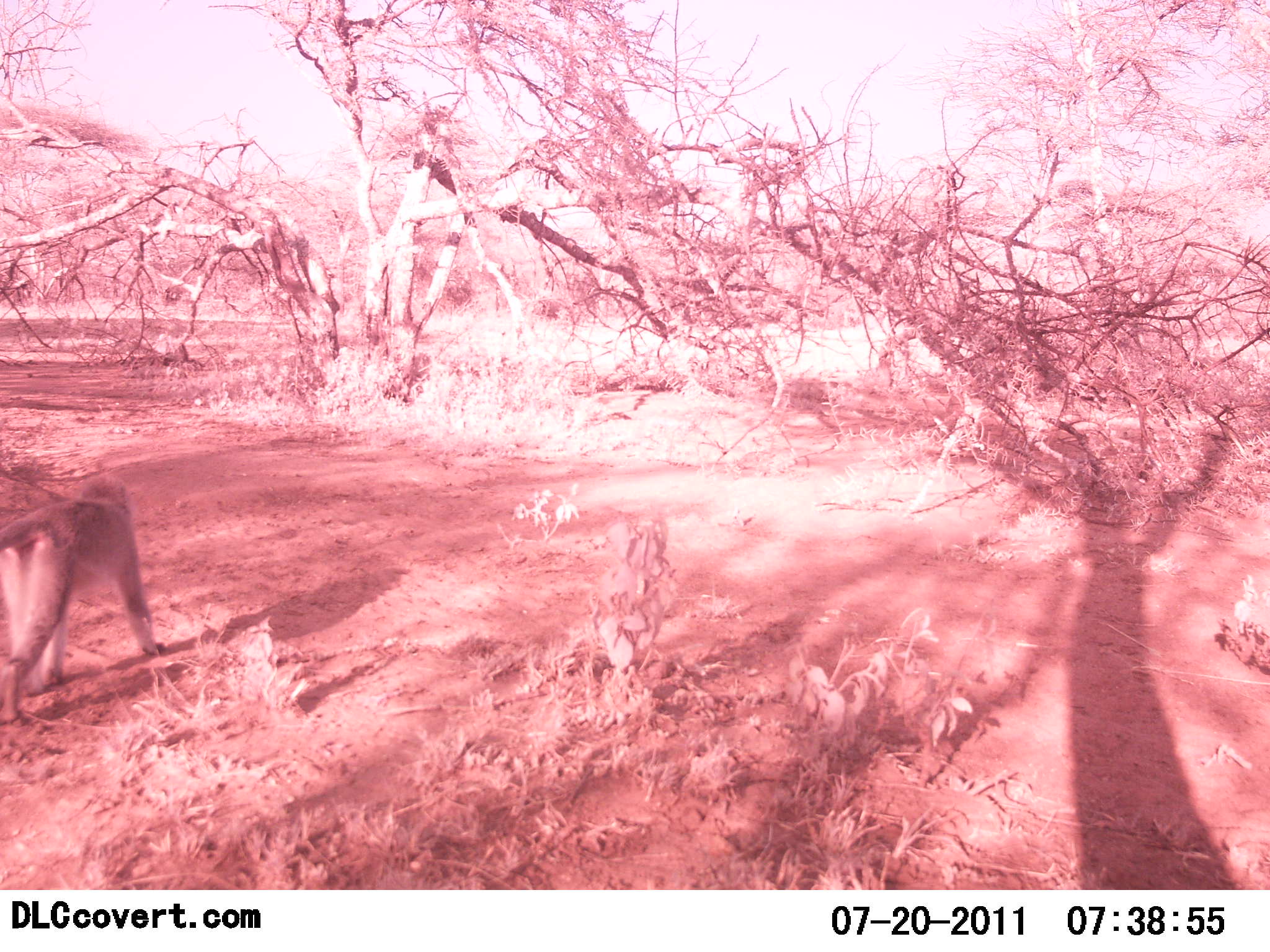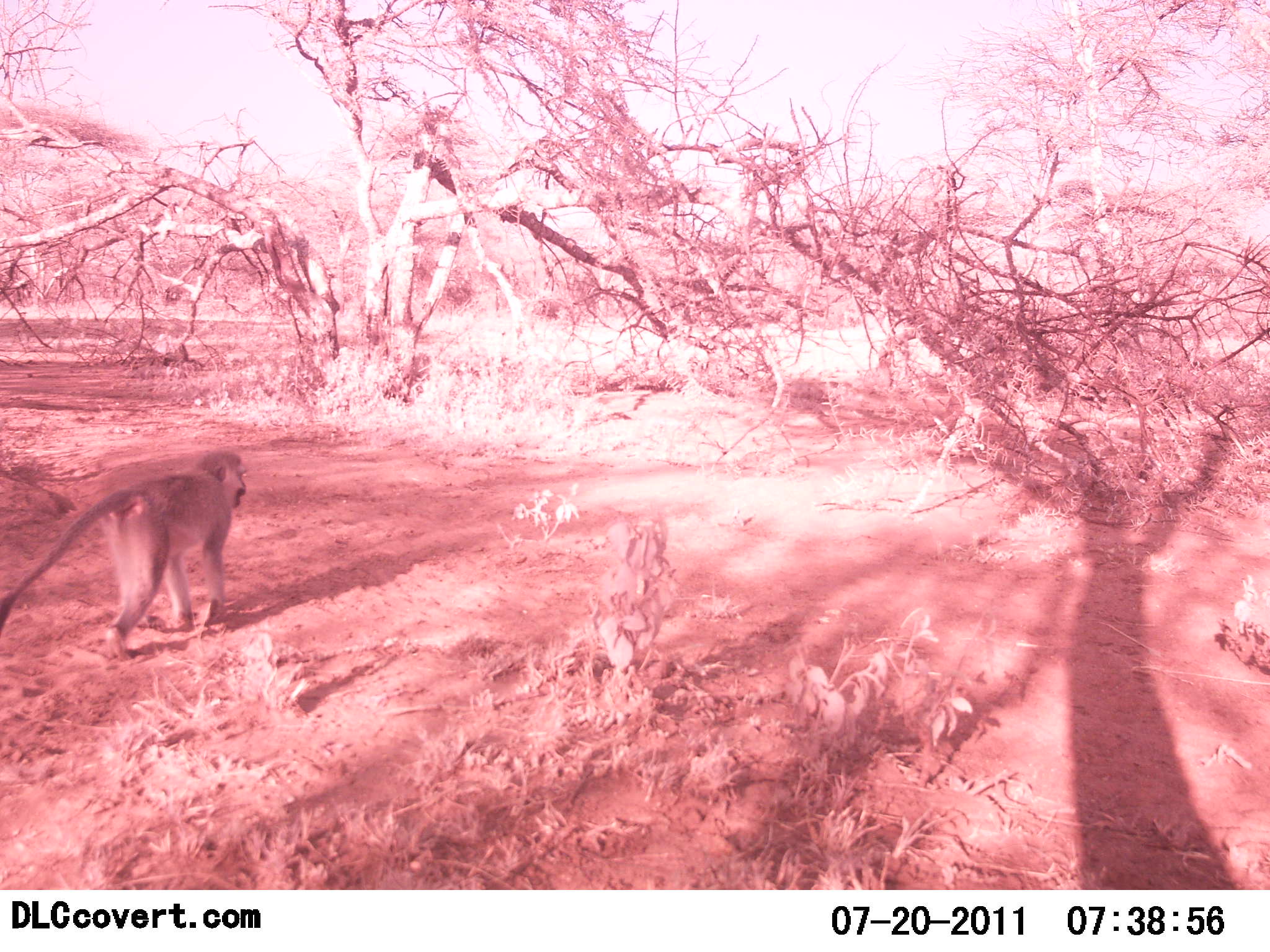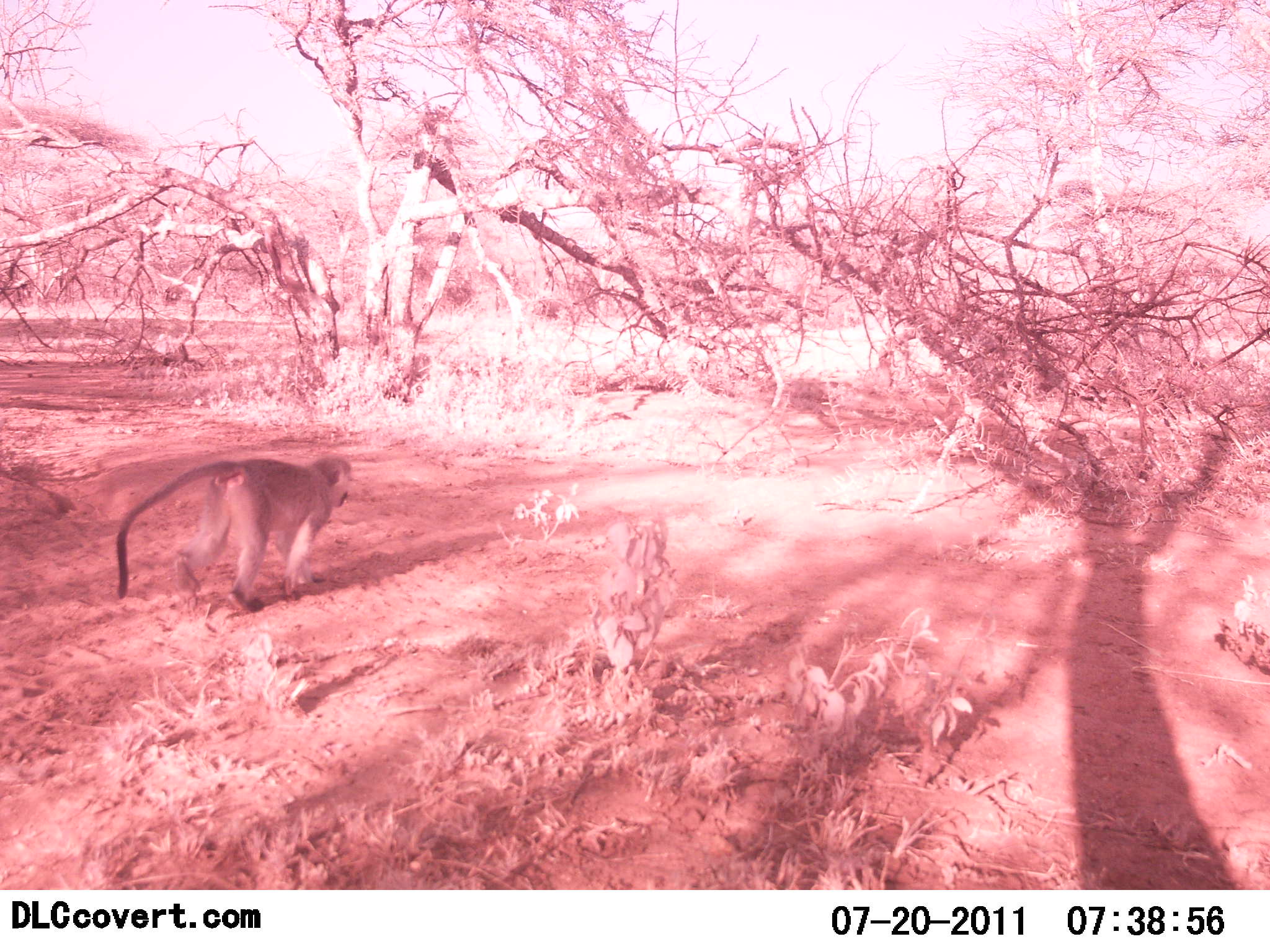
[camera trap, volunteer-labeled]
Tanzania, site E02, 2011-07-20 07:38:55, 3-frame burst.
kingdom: Animalia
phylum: Chordata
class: Mammalia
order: Primates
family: Cercopithecidae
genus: Chlorocebus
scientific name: Chlorocebus pygerythrus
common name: vervet monkey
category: monkeyvervet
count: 1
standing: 0%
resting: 0%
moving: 100%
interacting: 0%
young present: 0%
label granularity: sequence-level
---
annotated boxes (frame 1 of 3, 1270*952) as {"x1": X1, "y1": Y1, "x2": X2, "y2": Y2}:
animal: {"x1": 0, "y1": 471, "x2": 162, "y2": 723}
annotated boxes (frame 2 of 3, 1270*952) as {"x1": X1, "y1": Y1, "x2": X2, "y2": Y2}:
animal: {"x1": 0, "y1": 444, "x2": 249, "y2": 663}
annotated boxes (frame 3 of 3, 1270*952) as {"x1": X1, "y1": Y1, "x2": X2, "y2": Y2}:
animal: {"x1": 115, "y1": 452, "x2": 354, "y2": 622}